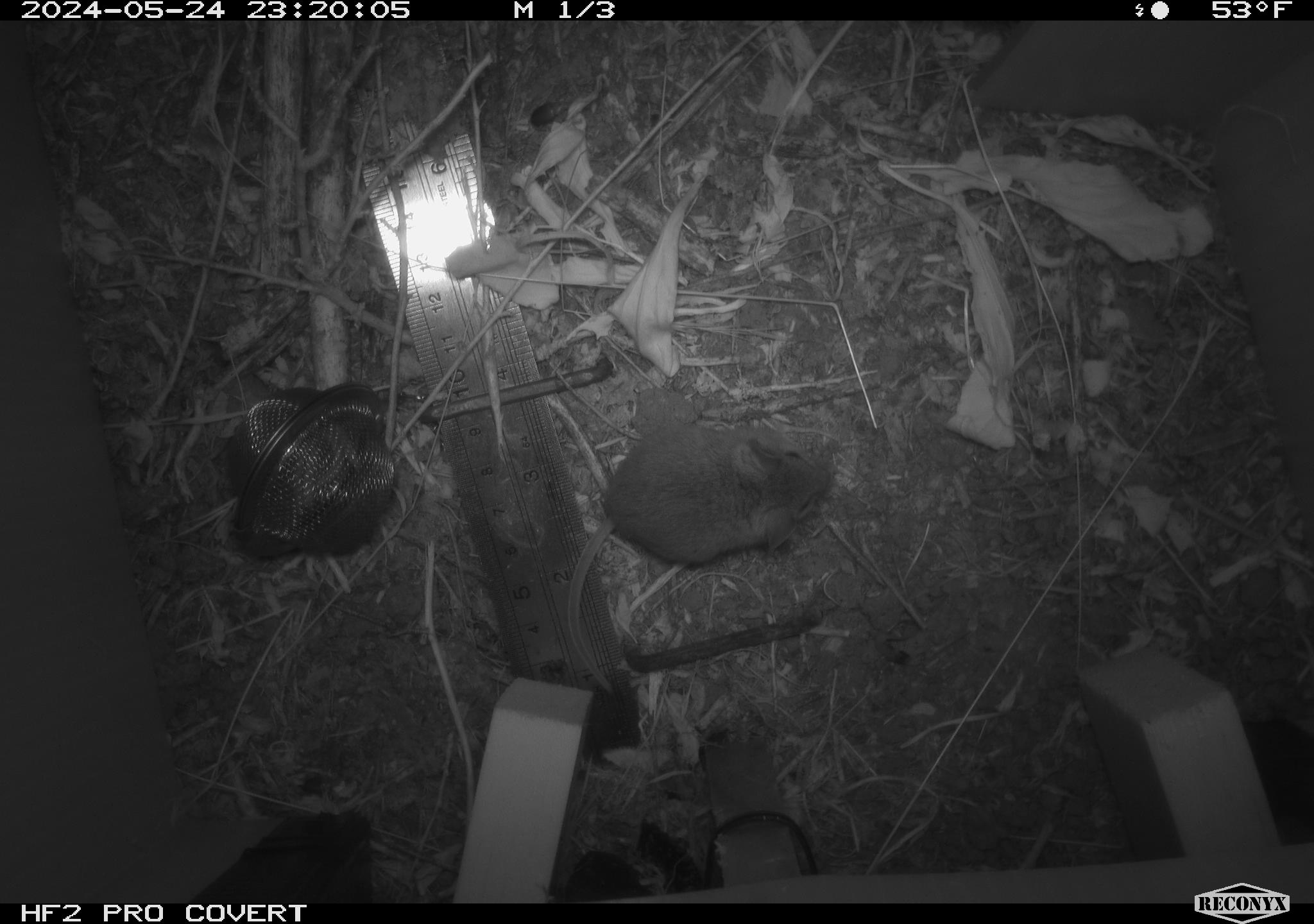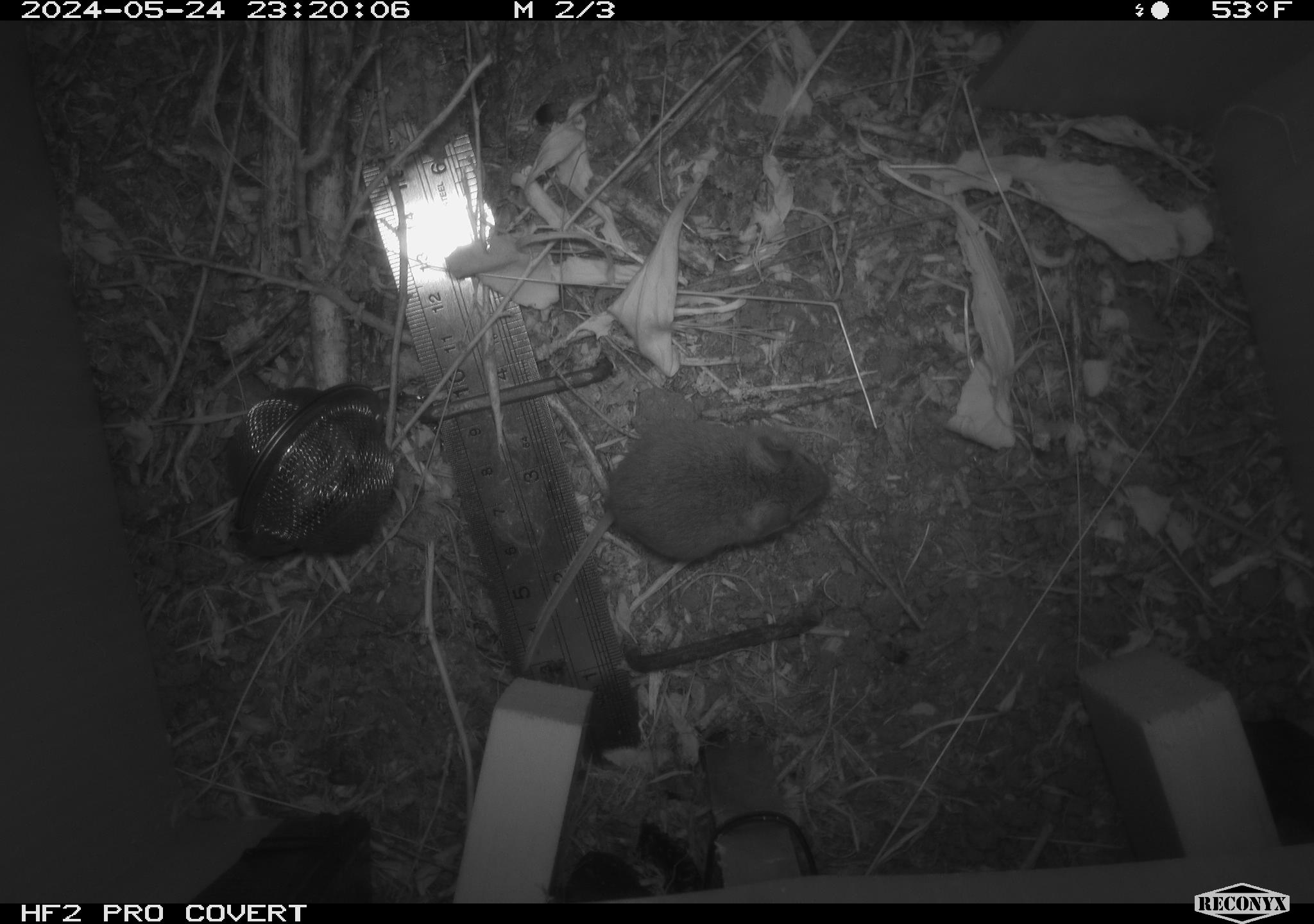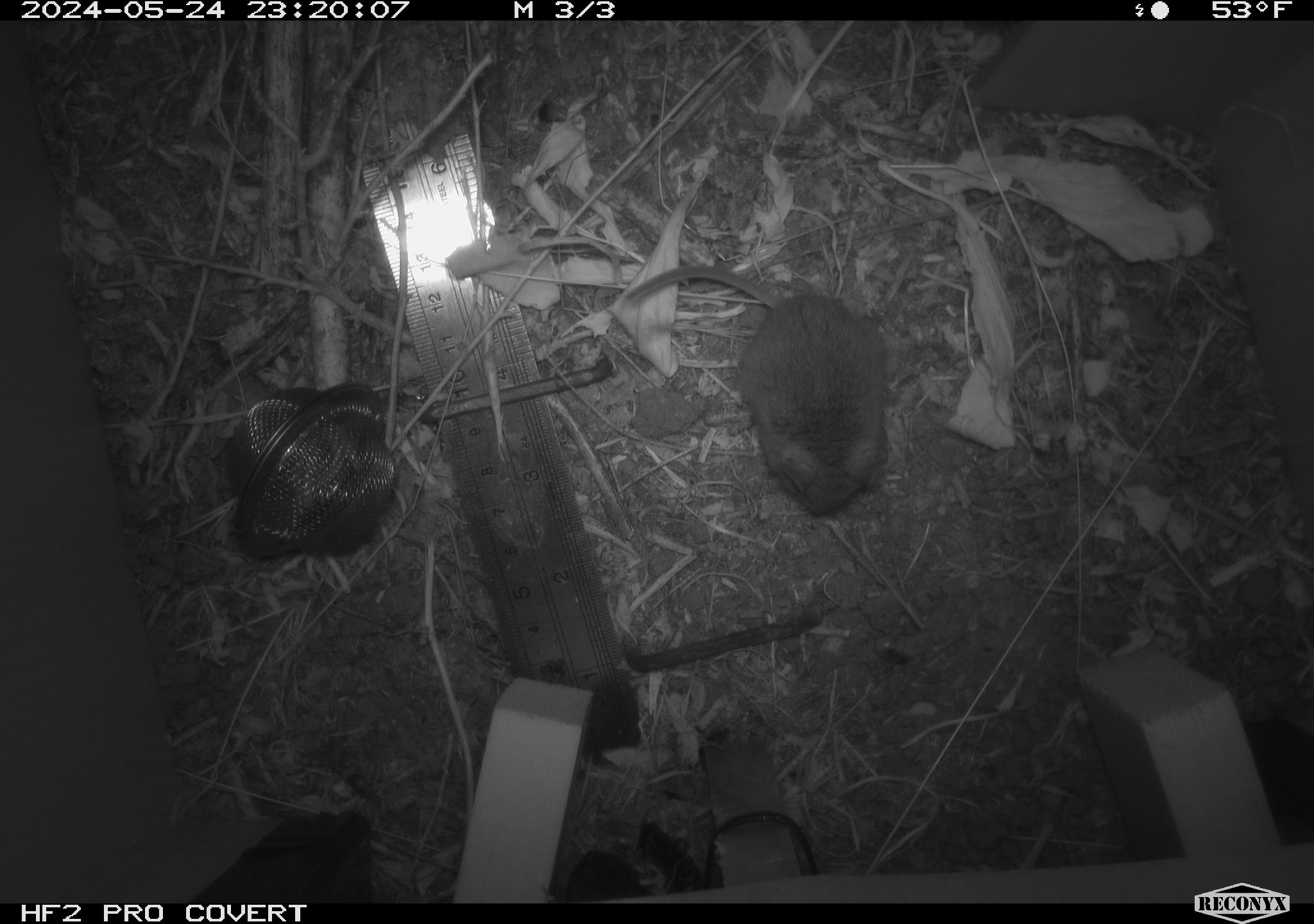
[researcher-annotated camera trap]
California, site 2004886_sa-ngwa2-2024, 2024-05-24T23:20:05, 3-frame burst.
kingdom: Animalia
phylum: Chordata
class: Mammalia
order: Rodentia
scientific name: Rodentia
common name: mouse species